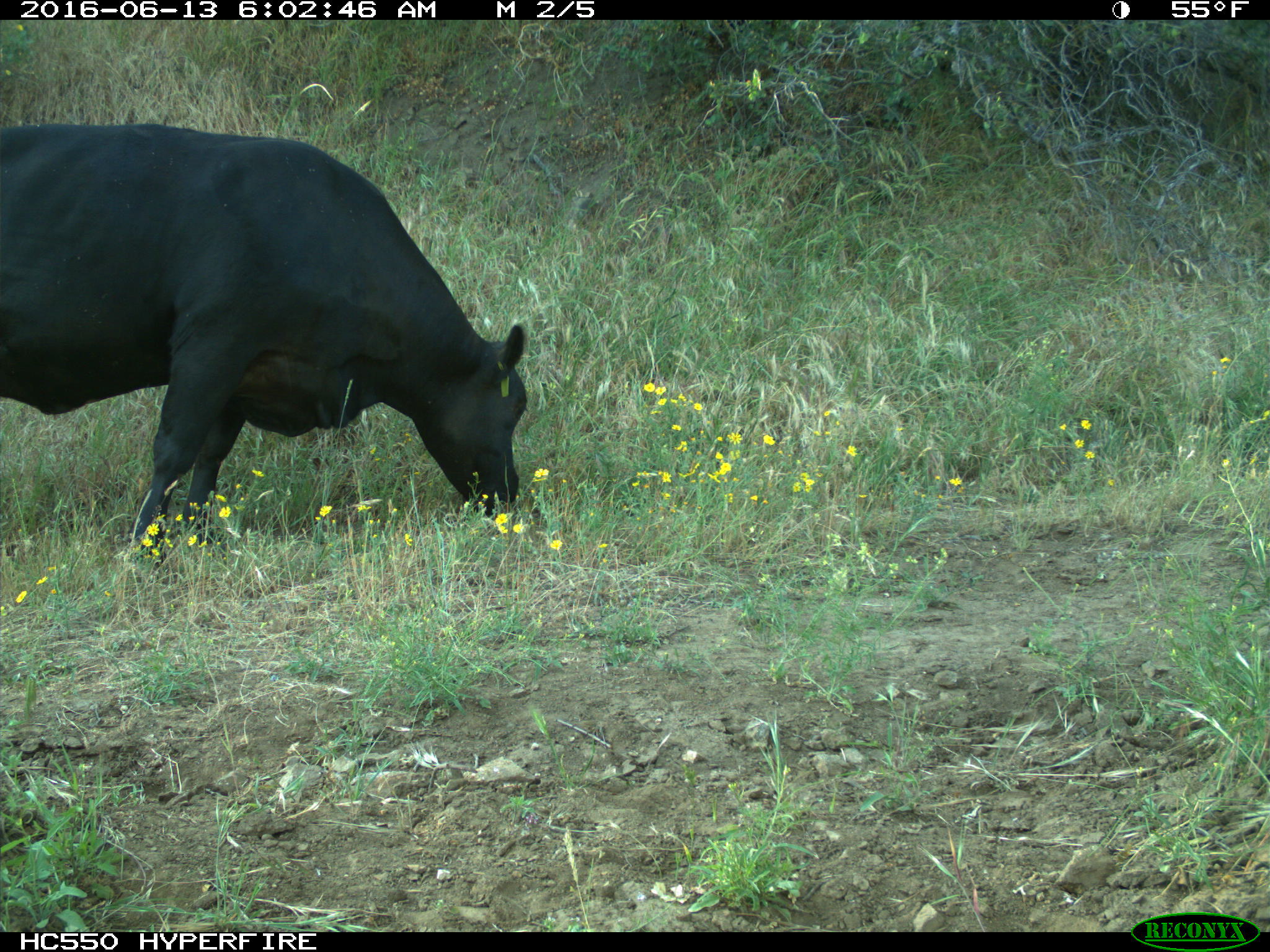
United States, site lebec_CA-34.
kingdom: Animalia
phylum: Chordata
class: Mammalia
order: Artiodactyla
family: Bovidae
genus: Bos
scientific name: Bos taurus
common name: domestic cow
Bos taurus (domestic cow).